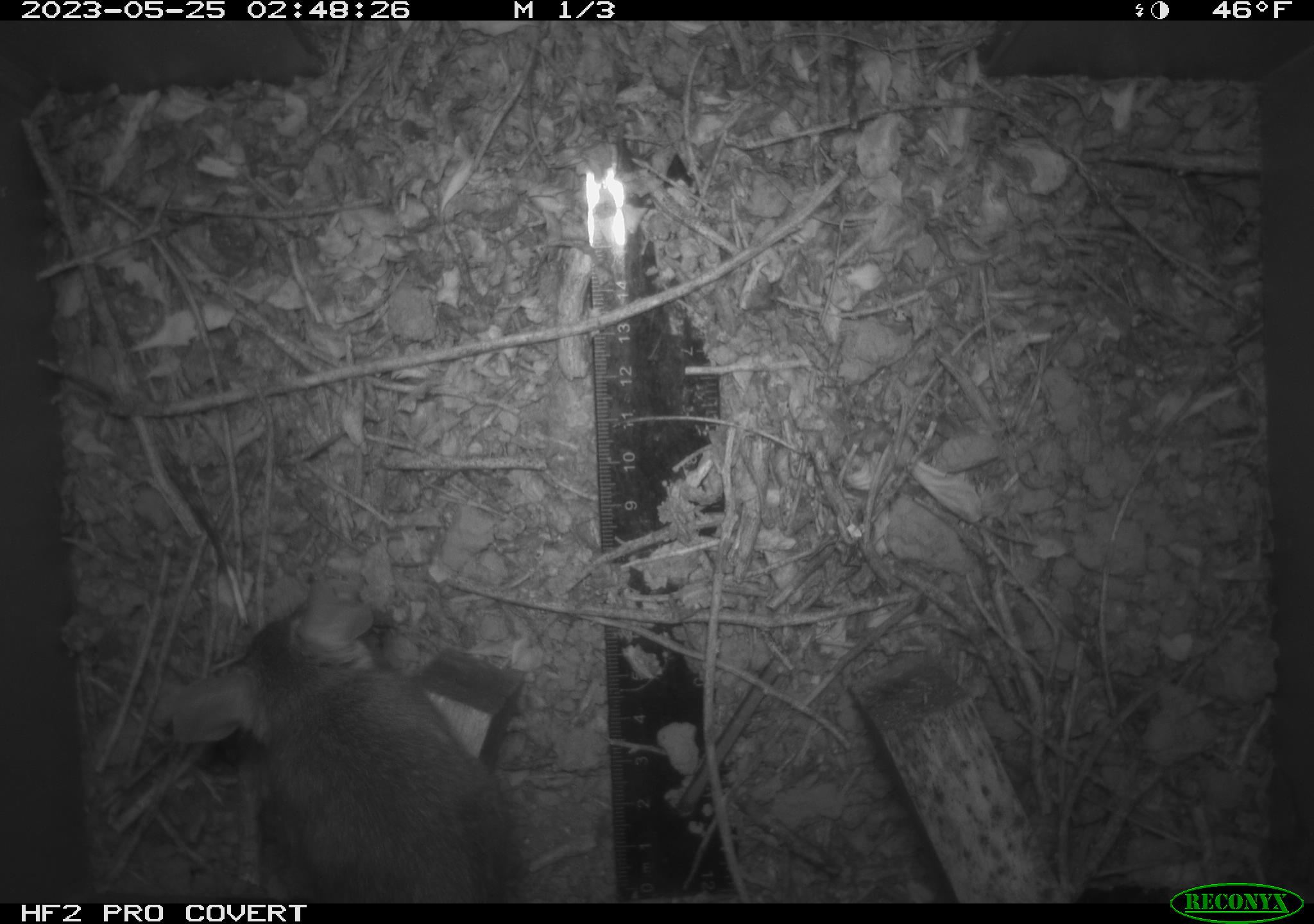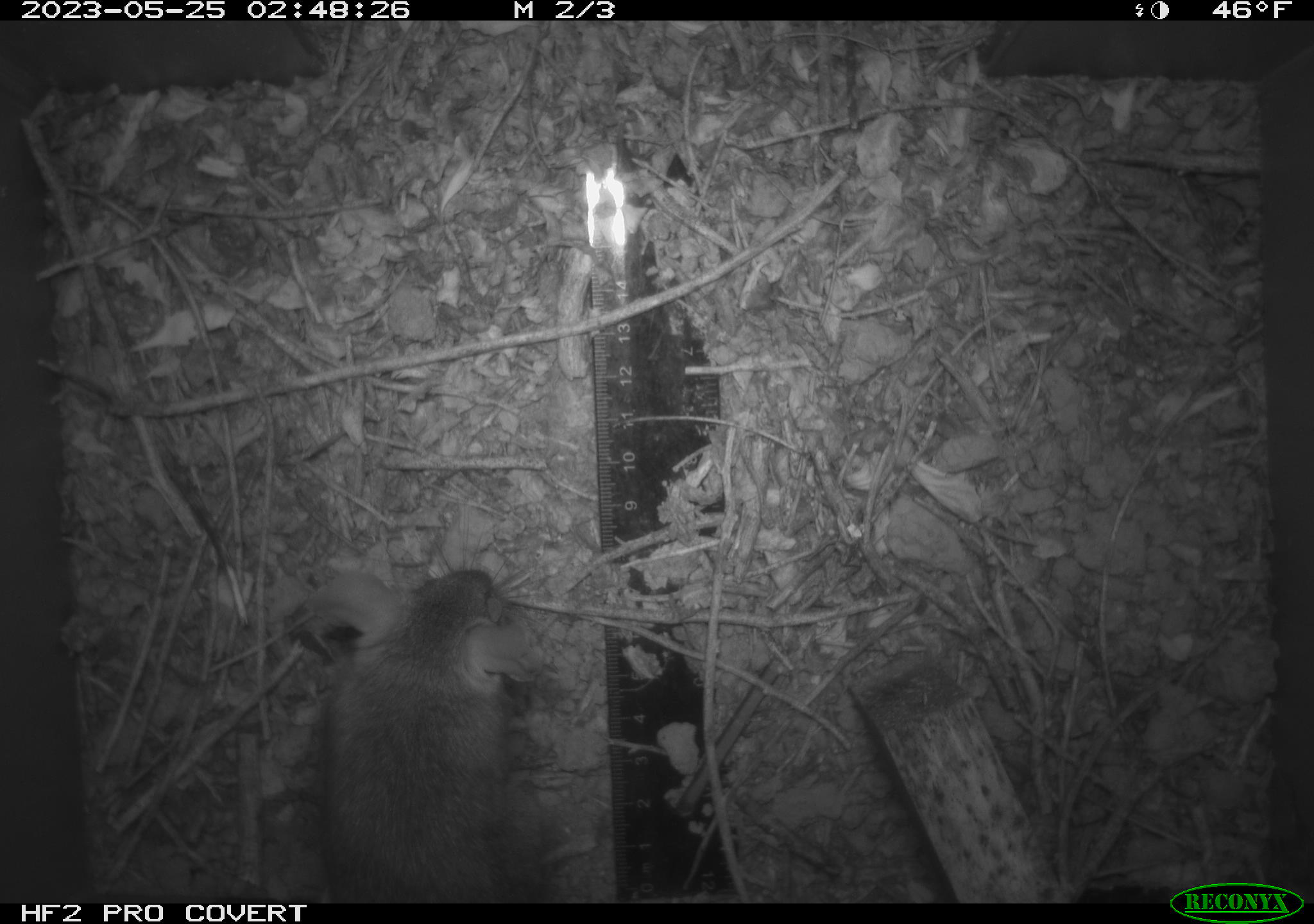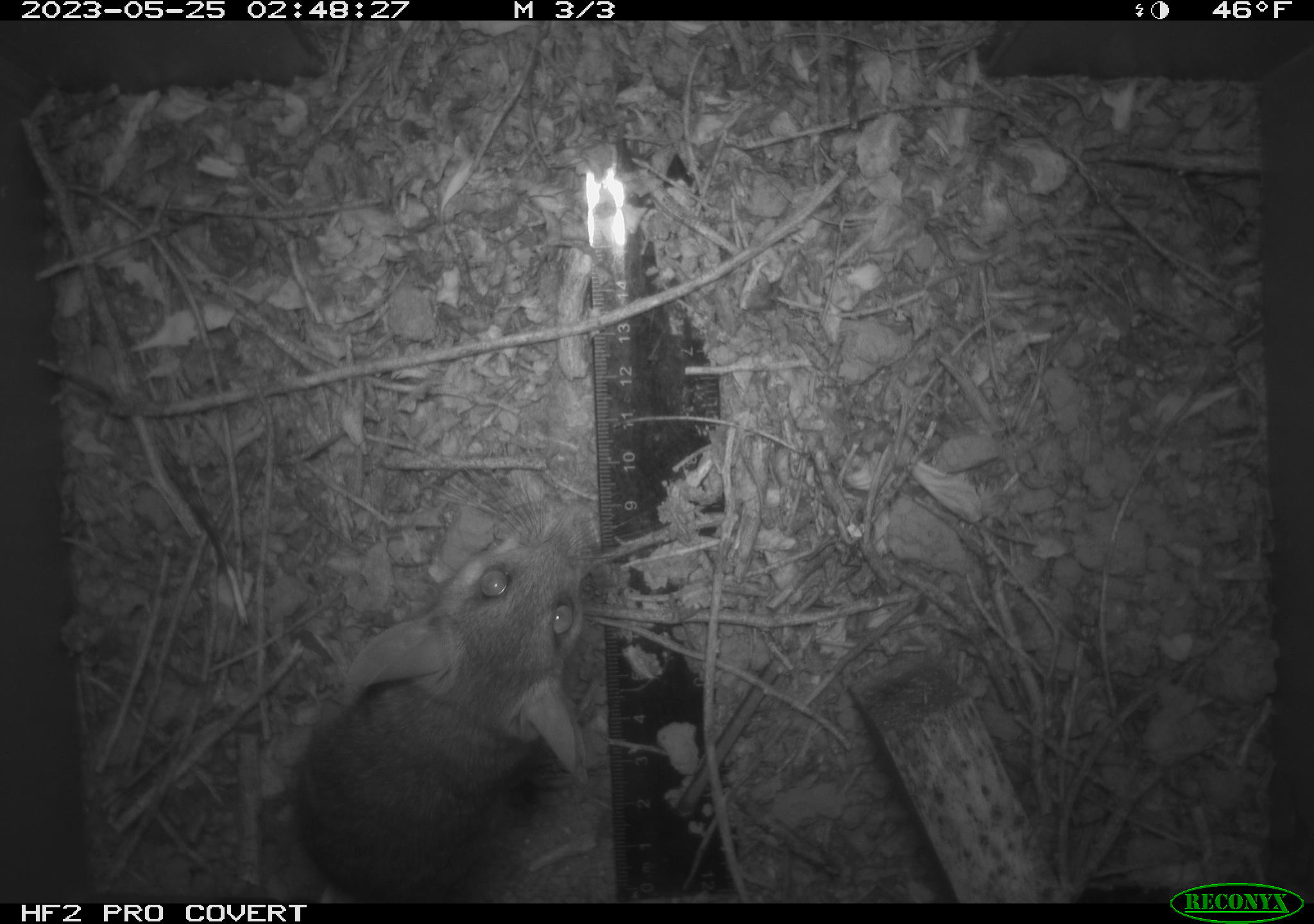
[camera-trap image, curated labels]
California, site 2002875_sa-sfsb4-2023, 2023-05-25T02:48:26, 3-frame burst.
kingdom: Animalia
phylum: Chordata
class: Mammalia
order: Rodentia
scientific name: Rodentia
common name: mouse species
Mouse species (Rodentia).